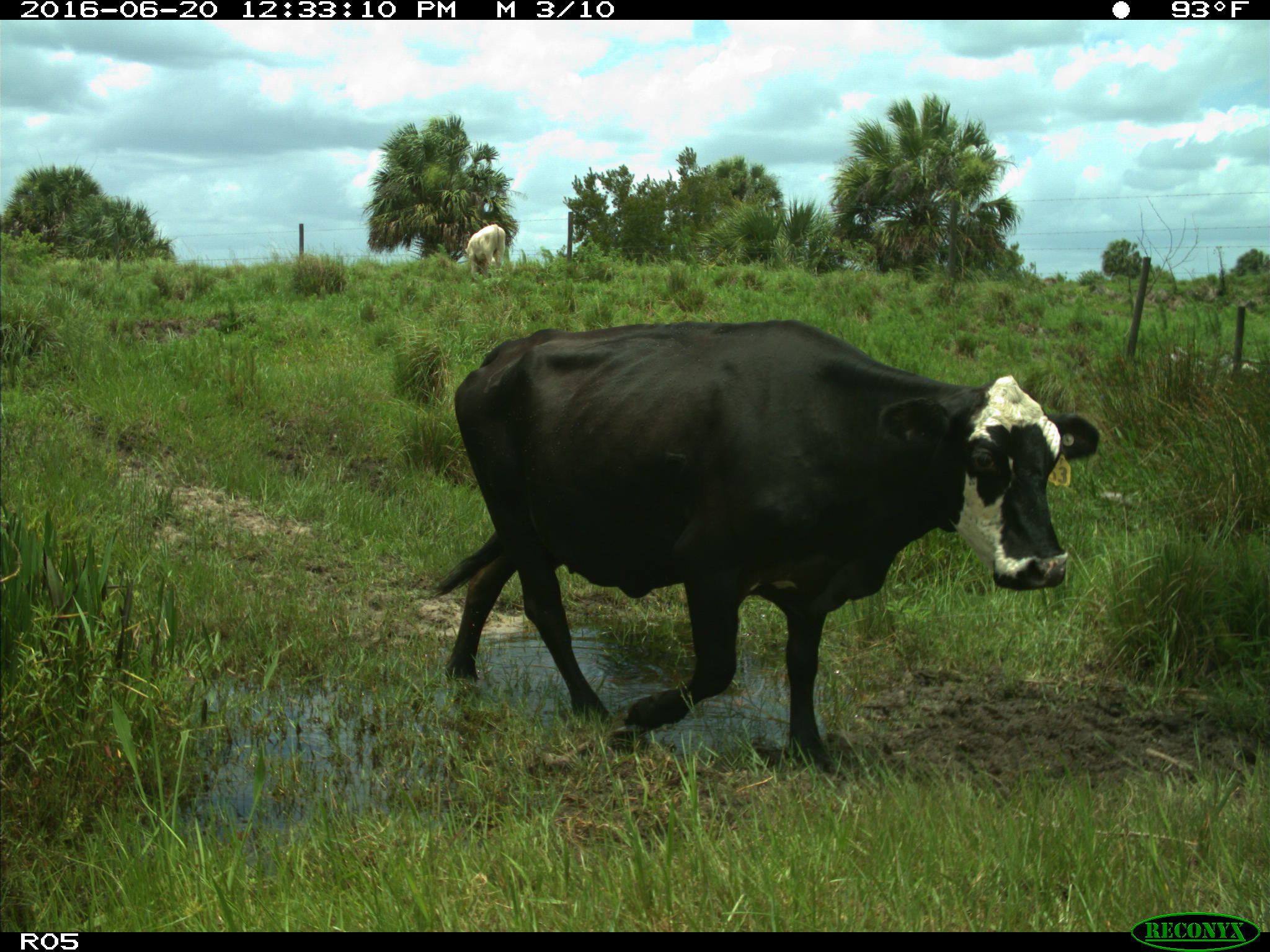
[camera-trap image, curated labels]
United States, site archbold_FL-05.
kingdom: Animalia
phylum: Chordata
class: Mammalia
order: Artiodactyla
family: Bovidae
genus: Bos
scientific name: Bos taurus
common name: domestic cow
Bos taurus (domestic cow).